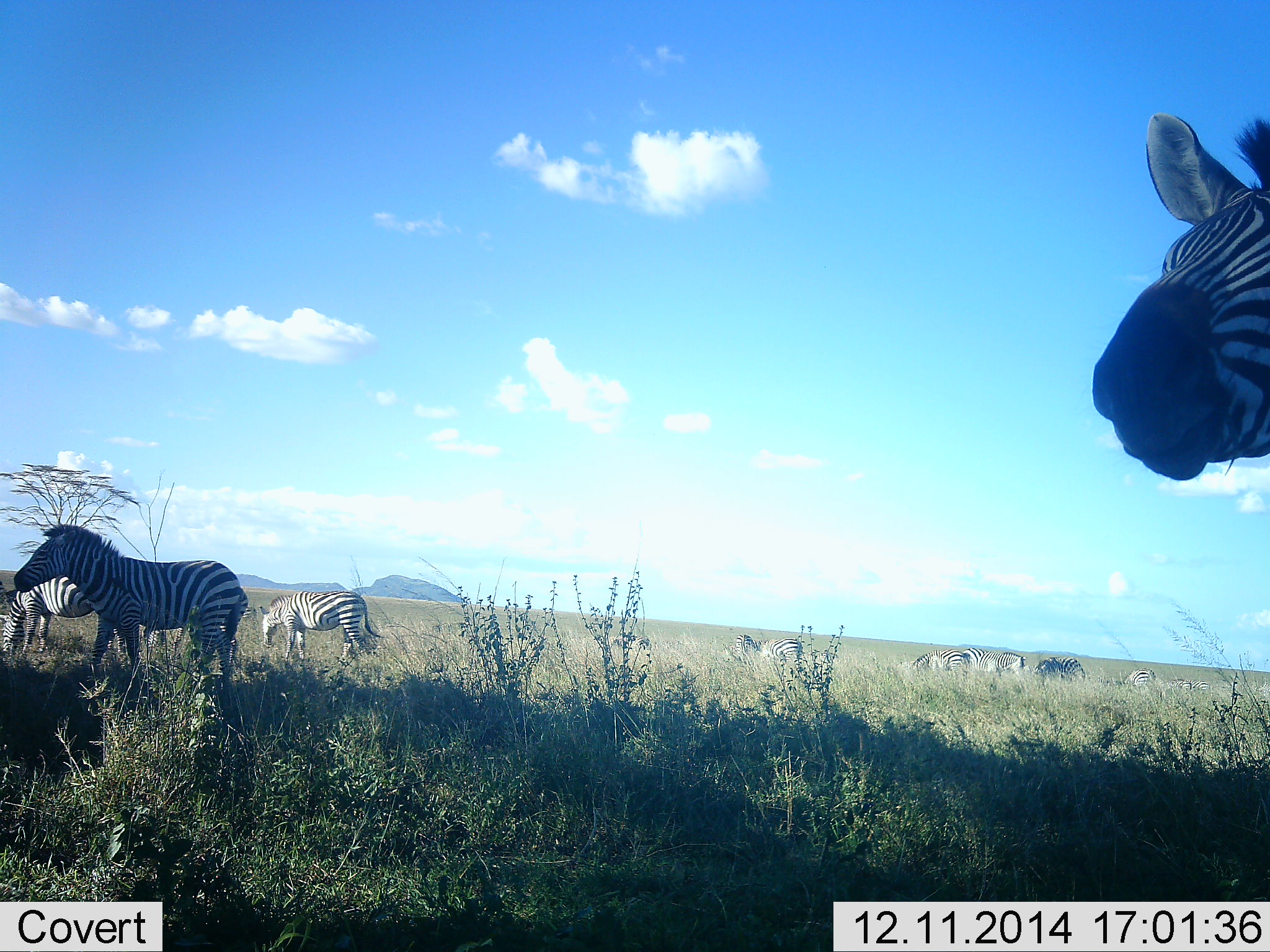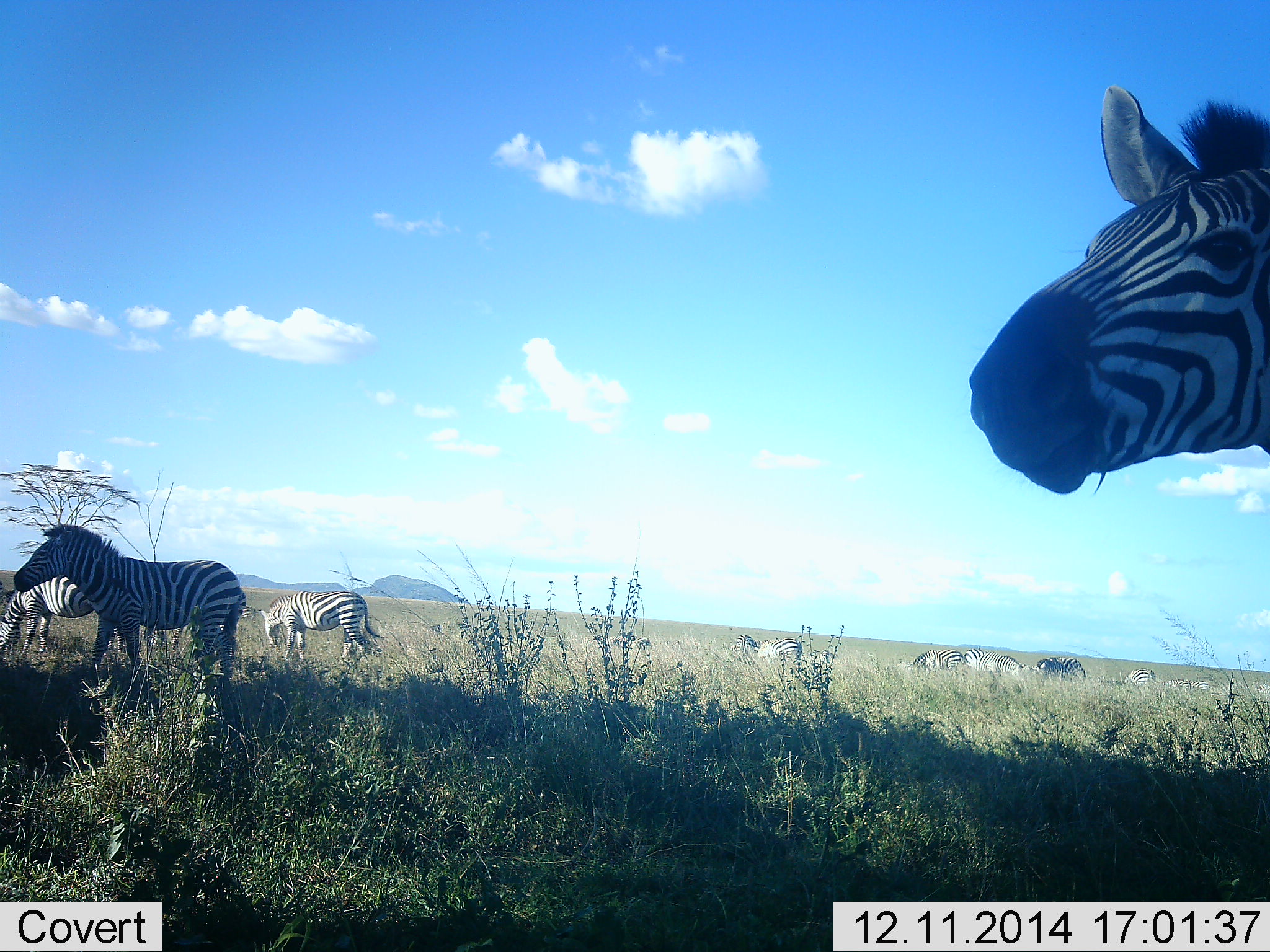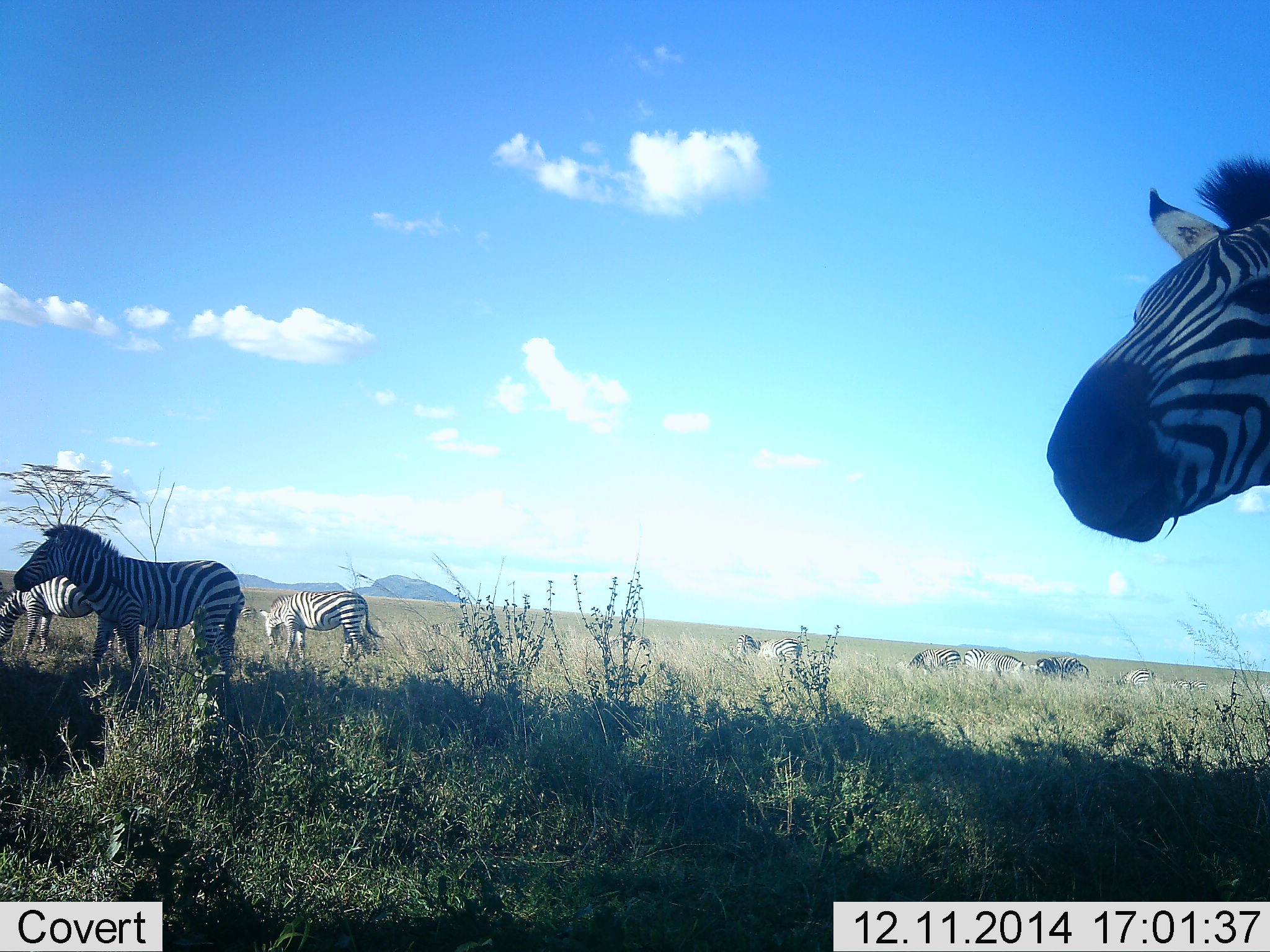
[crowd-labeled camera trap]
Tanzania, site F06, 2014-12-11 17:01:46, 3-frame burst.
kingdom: Animalia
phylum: Chordata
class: Mammalia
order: Perissodactyla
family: Equidae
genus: Equus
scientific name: Equus quagga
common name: plains zebra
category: zebra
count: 10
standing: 90%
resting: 0%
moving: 30%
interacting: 0%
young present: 0%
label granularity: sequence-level